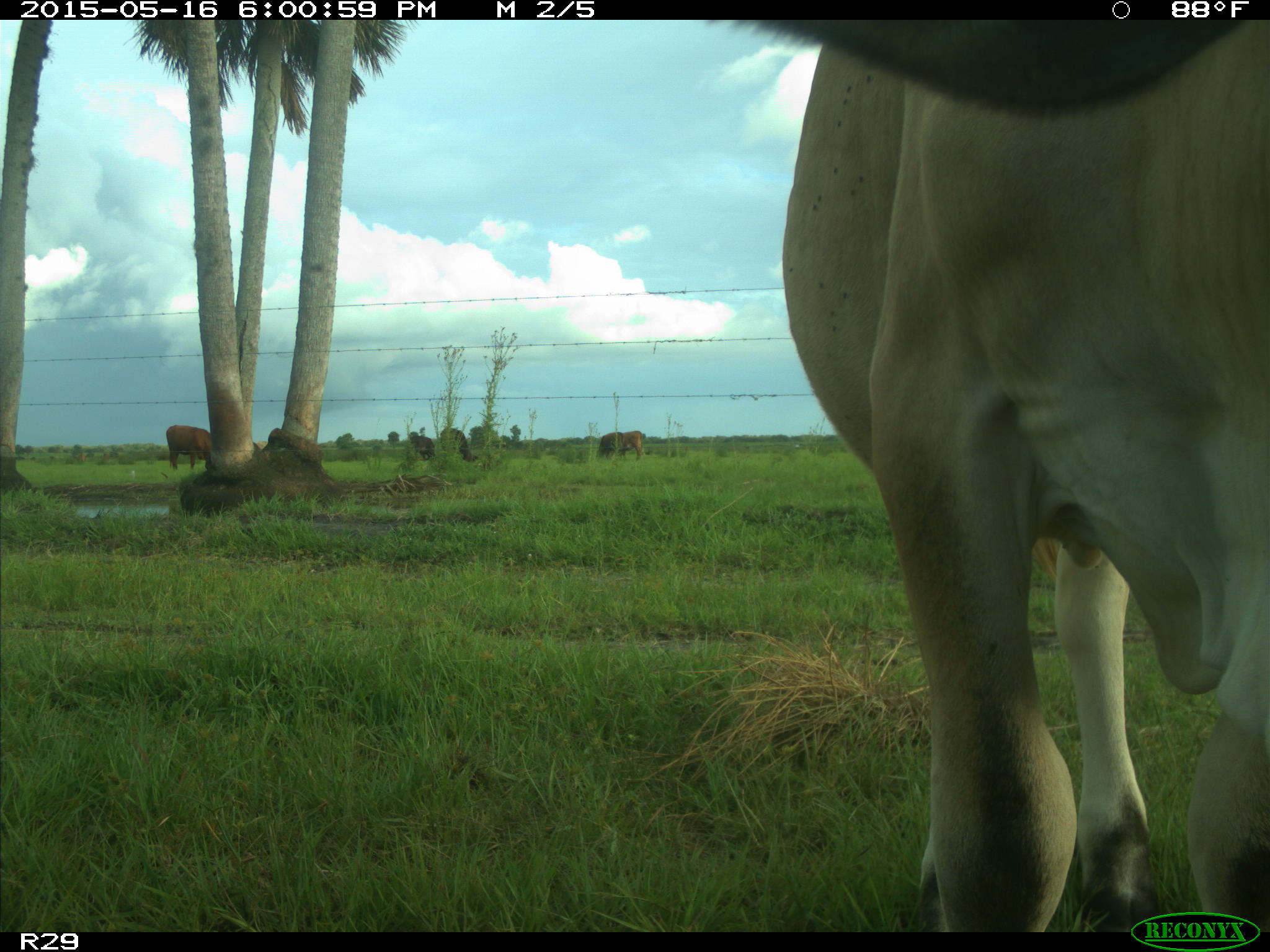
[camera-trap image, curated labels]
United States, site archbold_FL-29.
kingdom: Animalia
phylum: Chordata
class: Mammalia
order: Artiodactyla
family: Bovidae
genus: Bos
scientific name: Bos taurus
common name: domestic cow